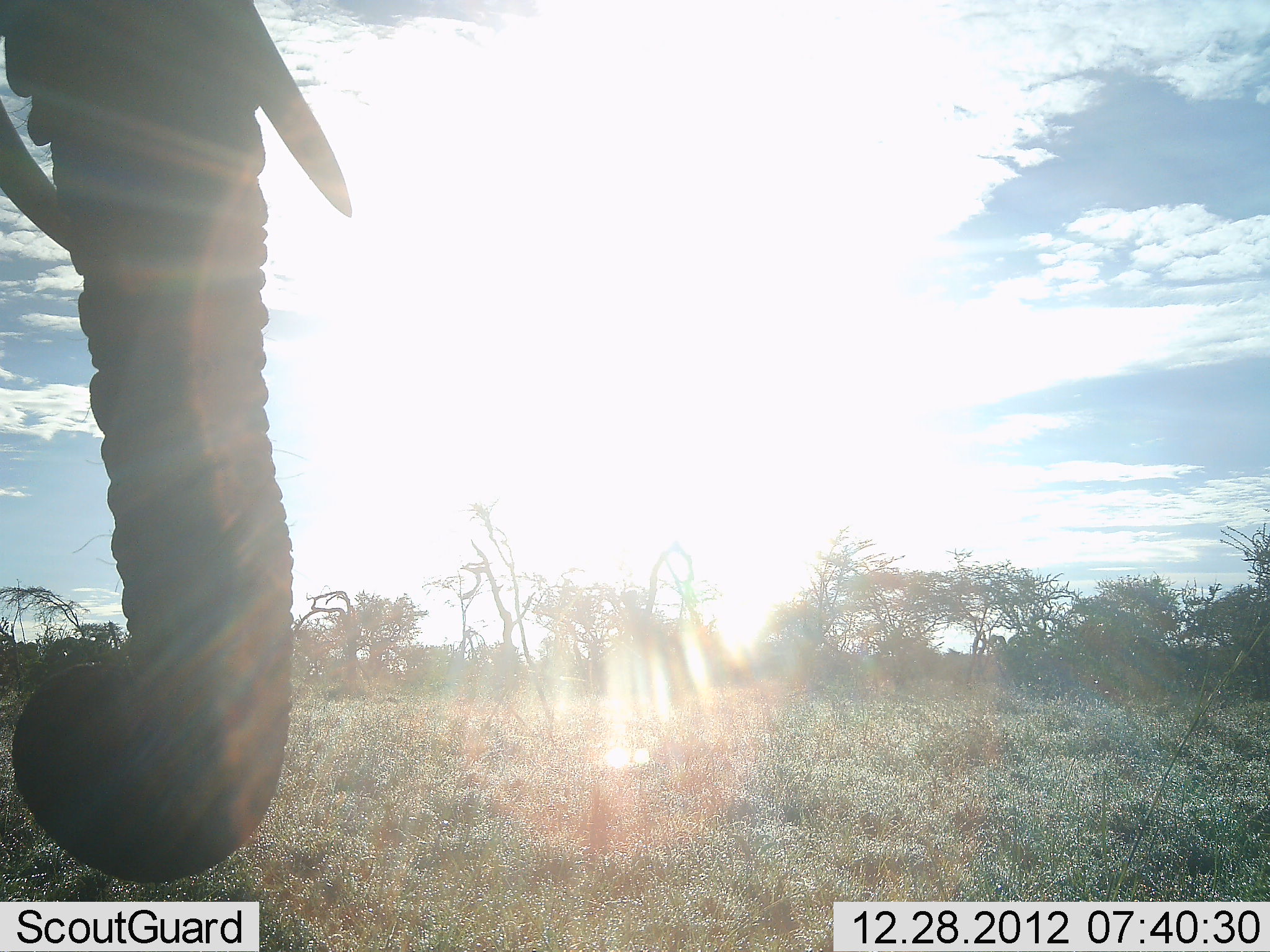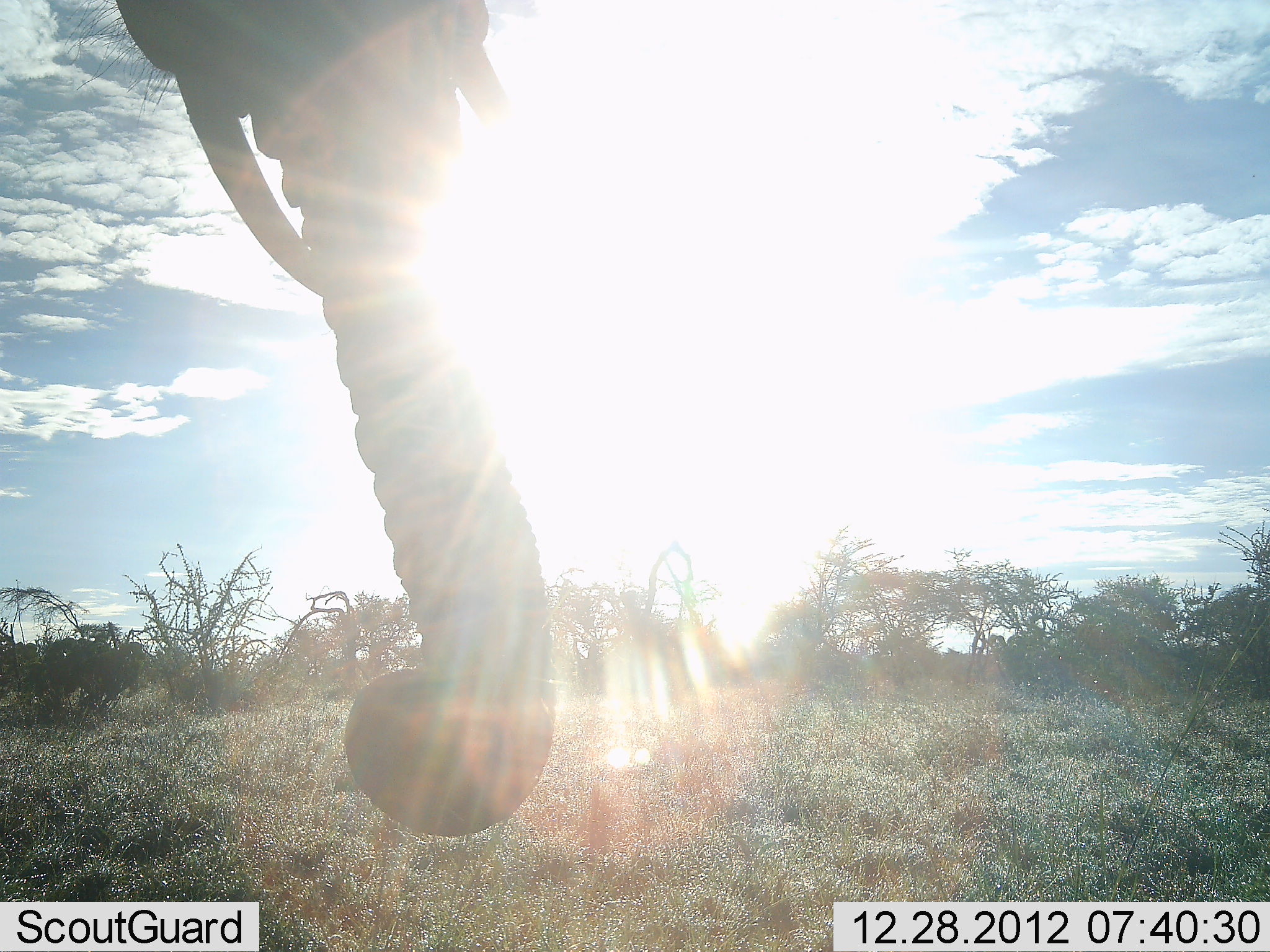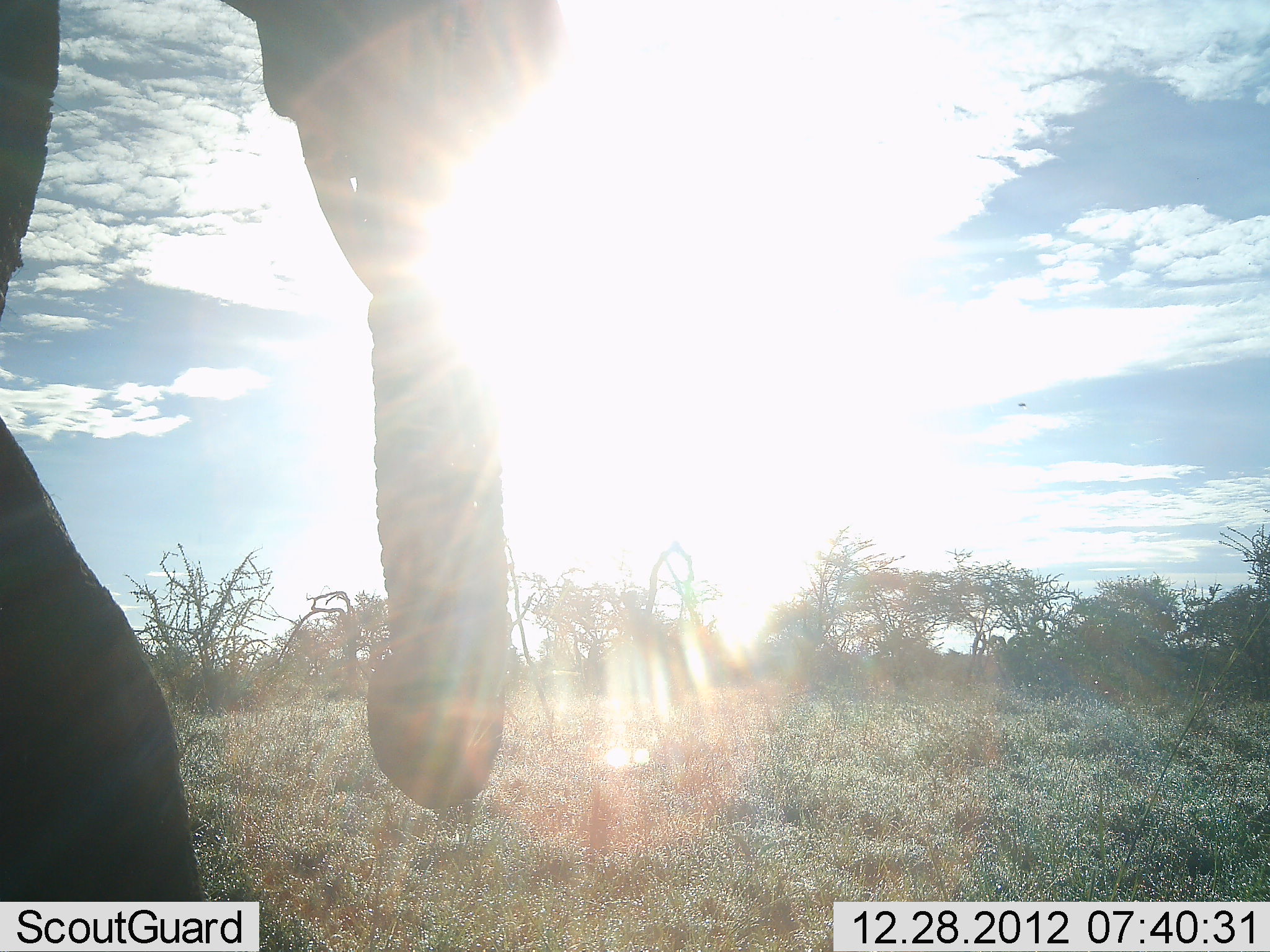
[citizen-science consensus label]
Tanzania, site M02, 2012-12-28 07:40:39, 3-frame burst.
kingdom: Animalia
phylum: Chordata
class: Mammalia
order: Proboscidea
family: Elephantidae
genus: Loxodonta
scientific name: Loxodonta africana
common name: african bush elephant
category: elephant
Elephant (african bush elephant) (Loxodonta africana), count 1. Behavior (volunteer vote fractions): standing 19%, resting 0%, moving 84%, interacting 0%. Young present (vote fraction): 0%. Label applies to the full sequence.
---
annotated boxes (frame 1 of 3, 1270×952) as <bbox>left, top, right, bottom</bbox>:
animal: <bbox>0, 0, 354, 886</bbox>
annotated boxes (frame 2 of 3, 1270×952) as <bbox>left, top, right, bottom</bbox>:
animal: <bbox>58, 0, 559, 838</bbox>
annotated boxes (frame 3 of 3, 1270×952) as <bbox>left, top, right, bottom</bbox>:
animal: <bbox>0, 0, 571, 951</bbox>